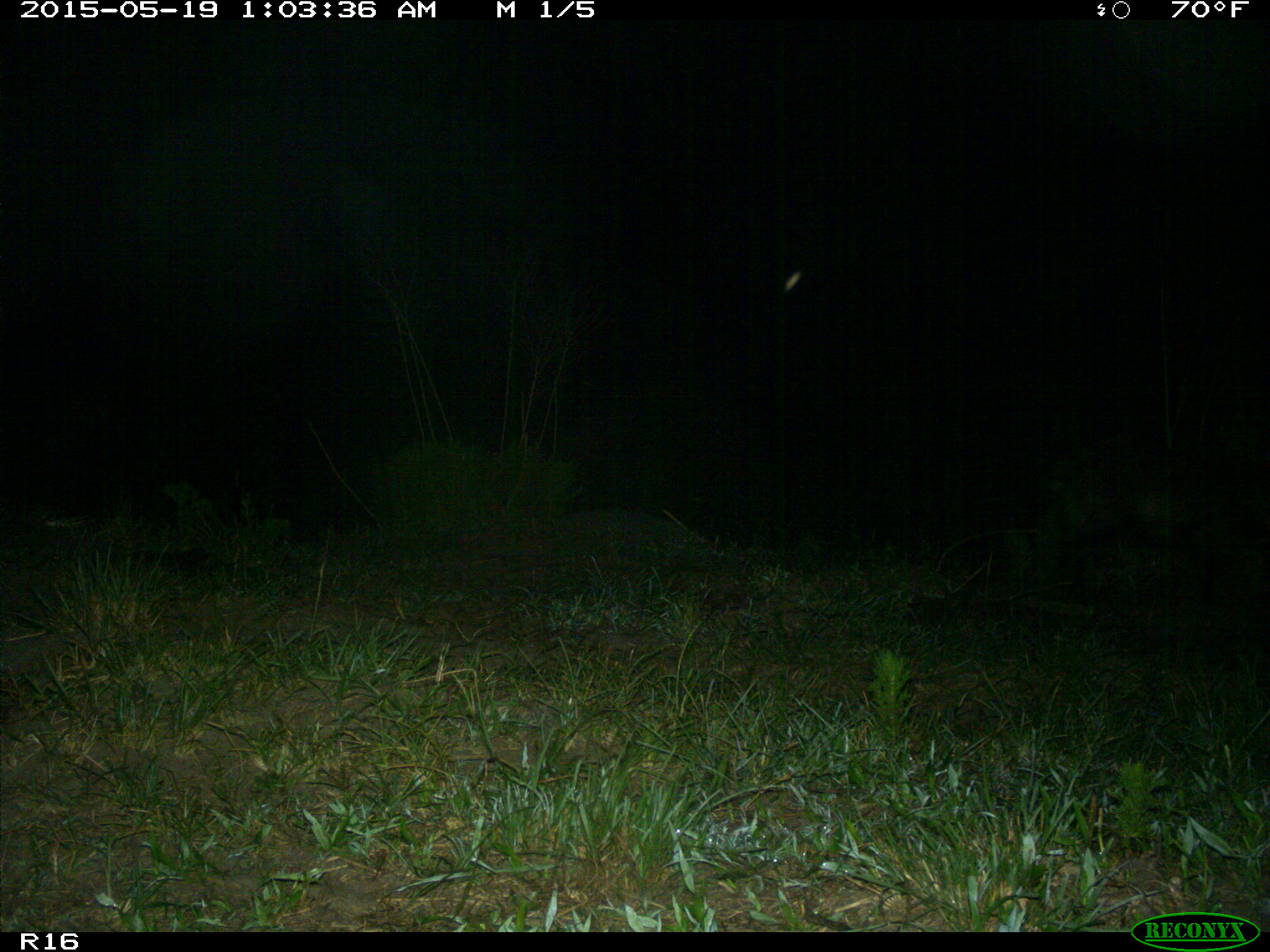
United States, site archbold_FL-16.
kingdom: Animalia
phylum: Chordata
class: Mammalia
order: Artiodactyla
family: Suidae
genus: Sus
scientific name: Sus scrofa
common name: wild boar